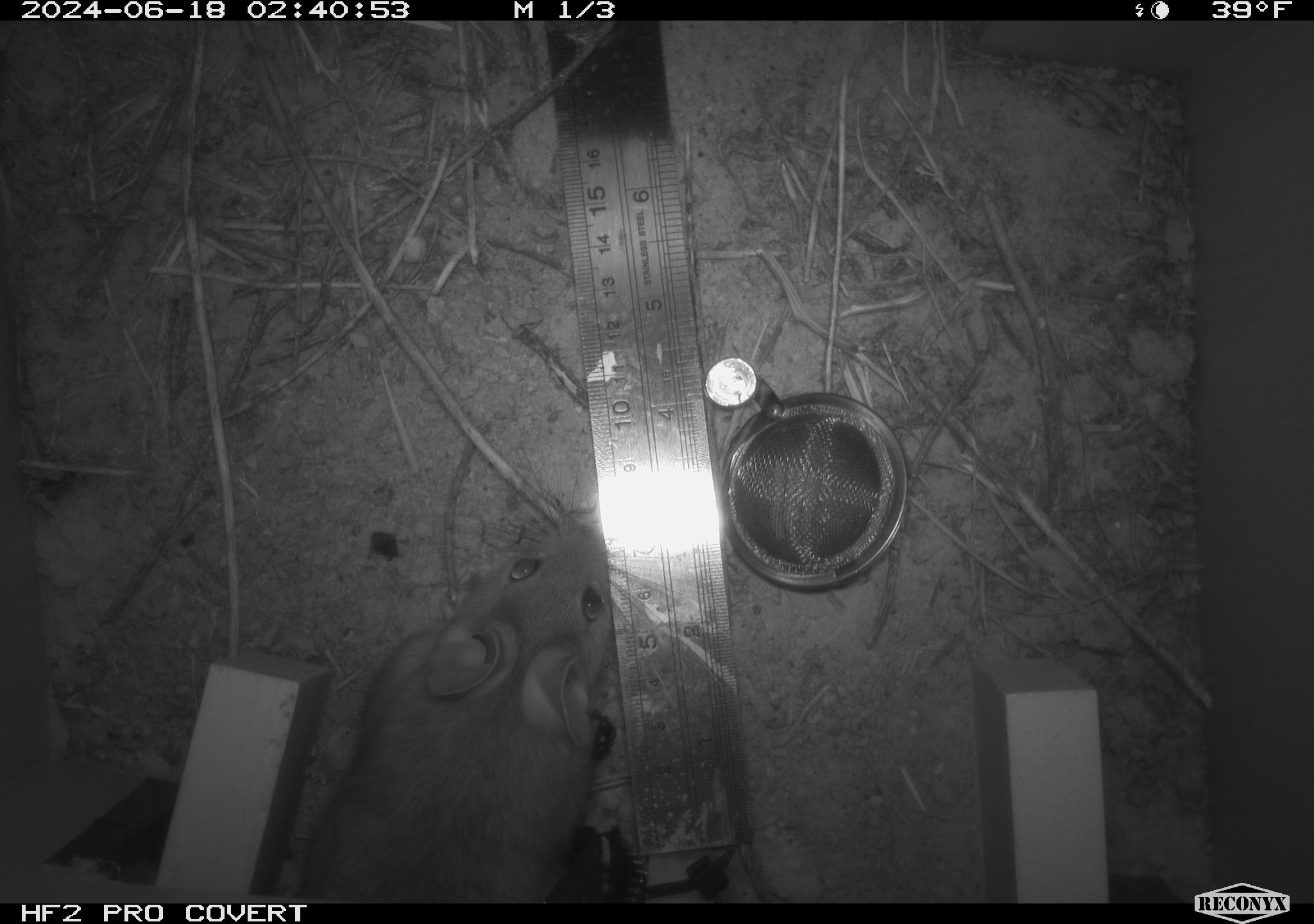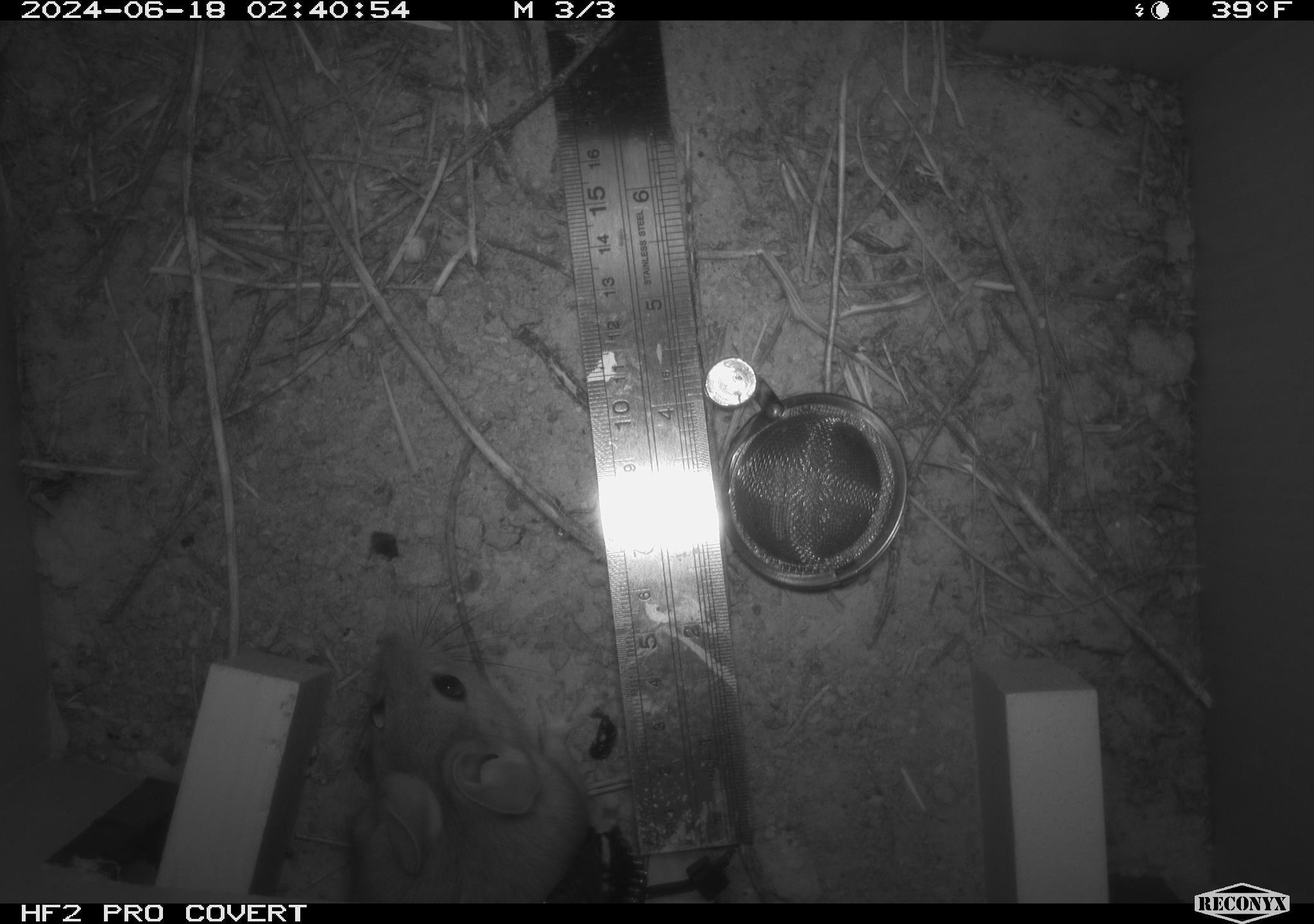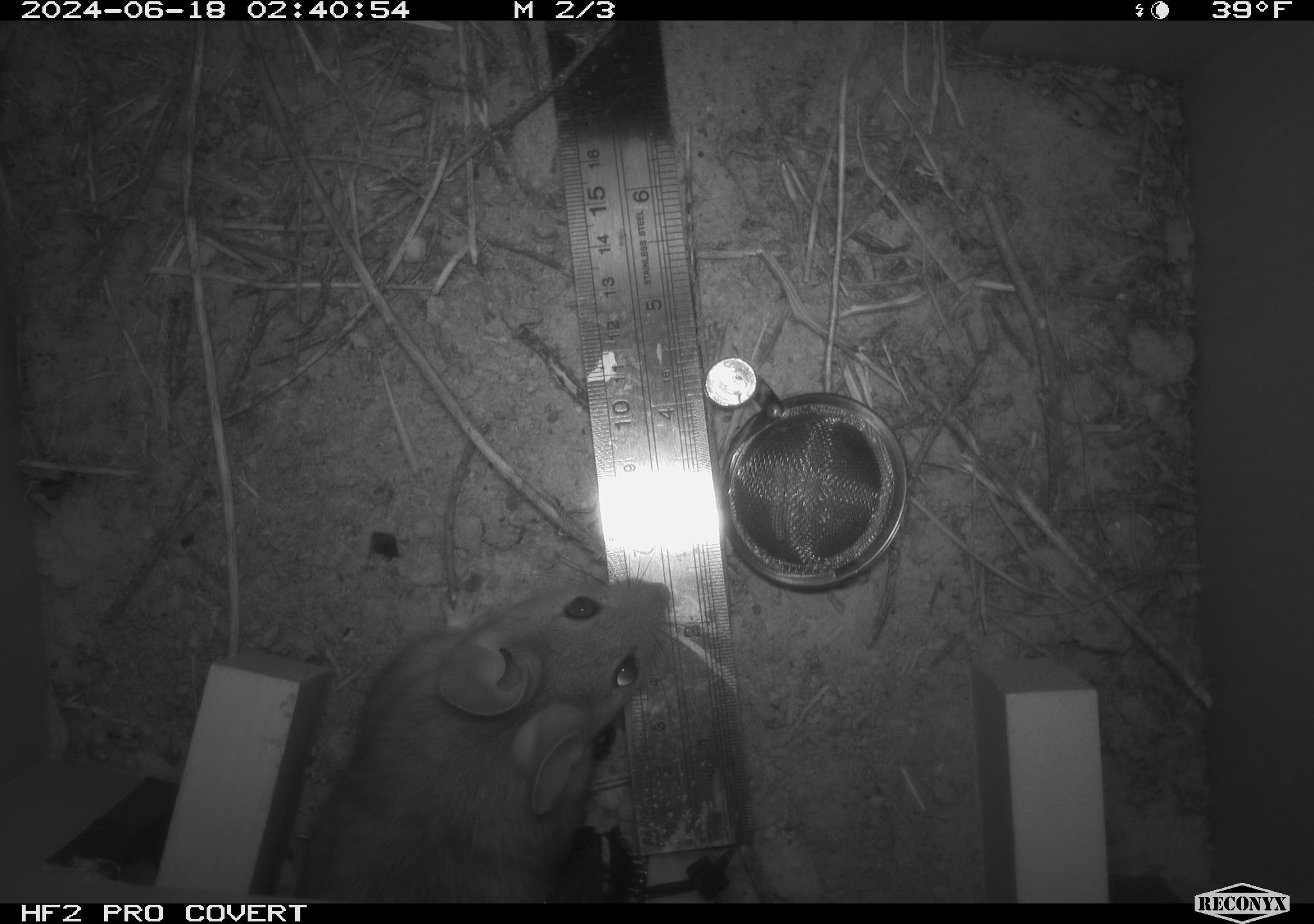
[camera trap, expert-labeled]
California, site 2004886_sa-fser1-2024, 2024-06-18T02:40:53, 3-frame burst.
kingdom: Animalia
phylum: Chordata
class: Mammalia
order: Rodentia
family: Sciuridae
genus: Neotamias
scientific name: Neotamias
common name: western chipmunks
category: neotamias species